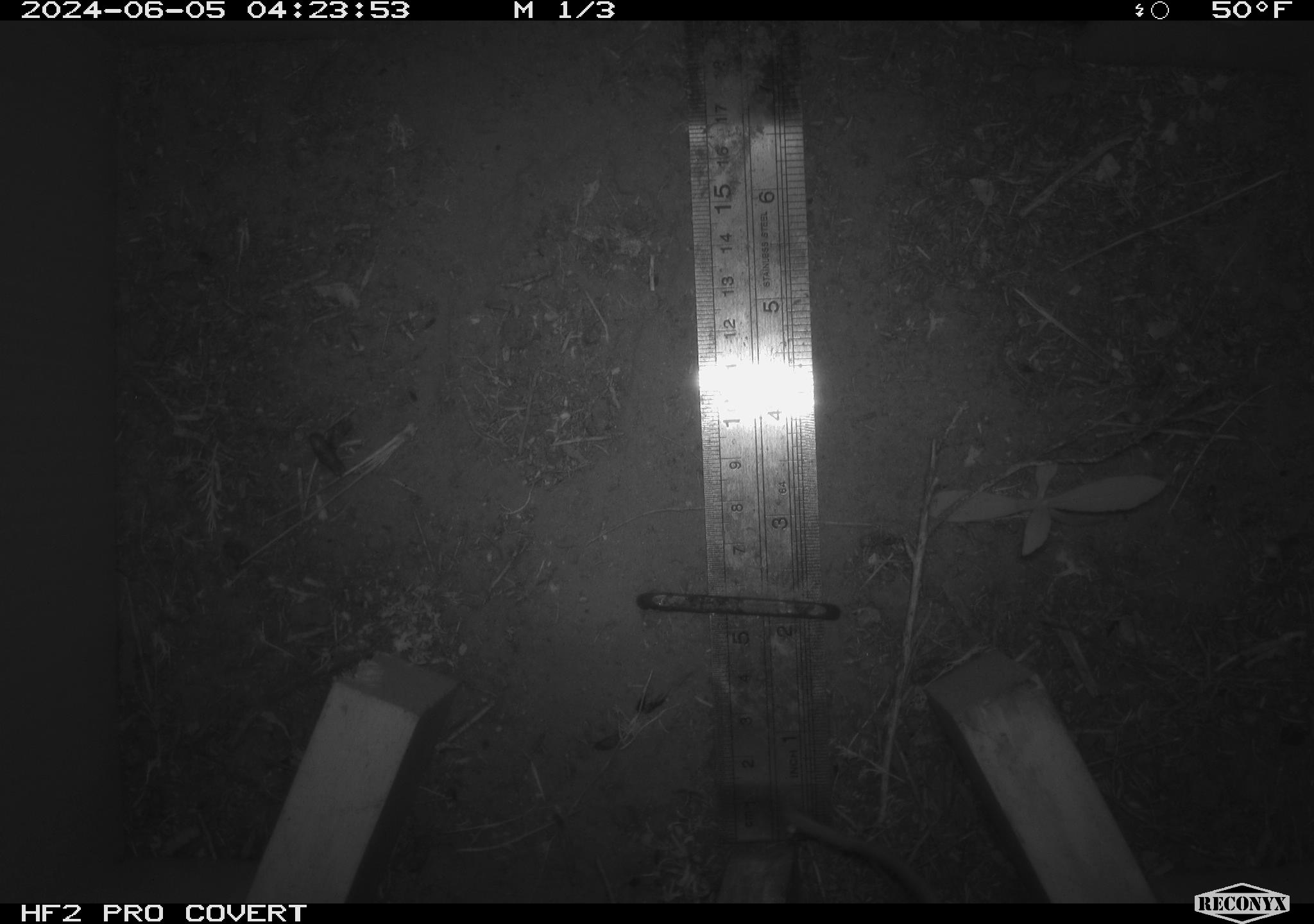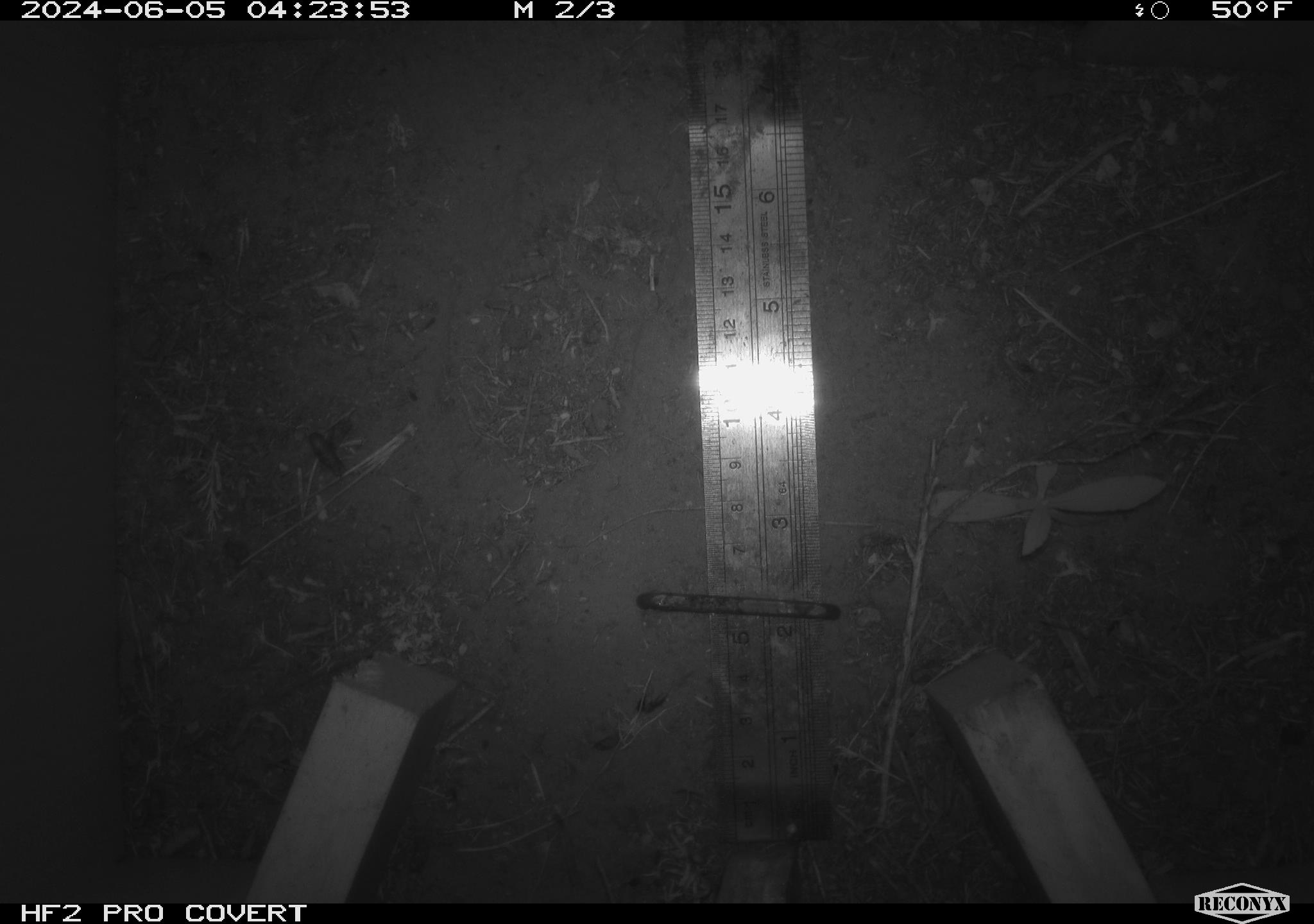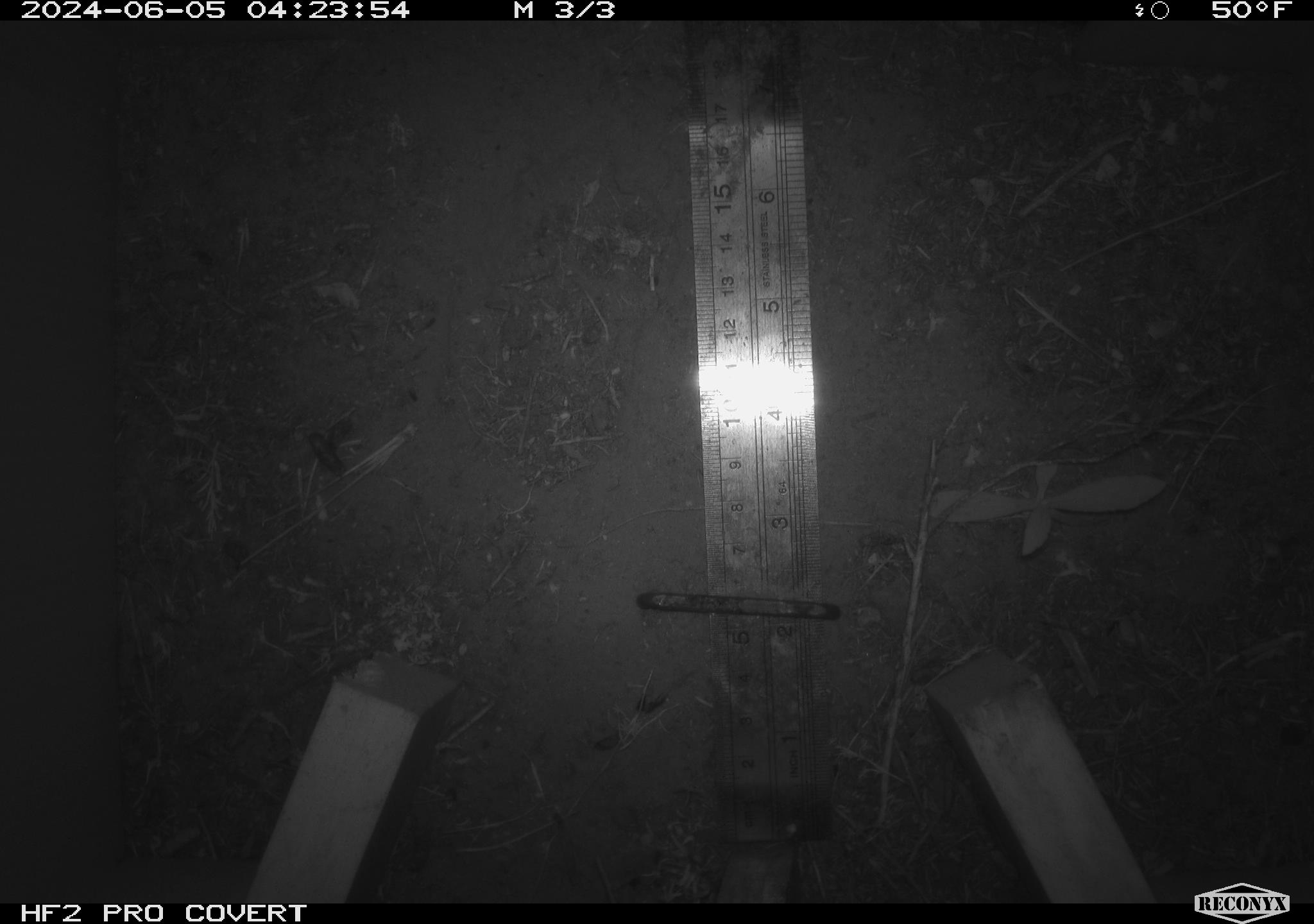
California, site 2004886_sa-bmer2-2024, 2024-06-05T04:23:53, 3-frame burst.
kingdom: Animalia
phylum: Chordata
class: Mammalia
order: Rodentia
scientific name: Rodentia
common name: mouse species